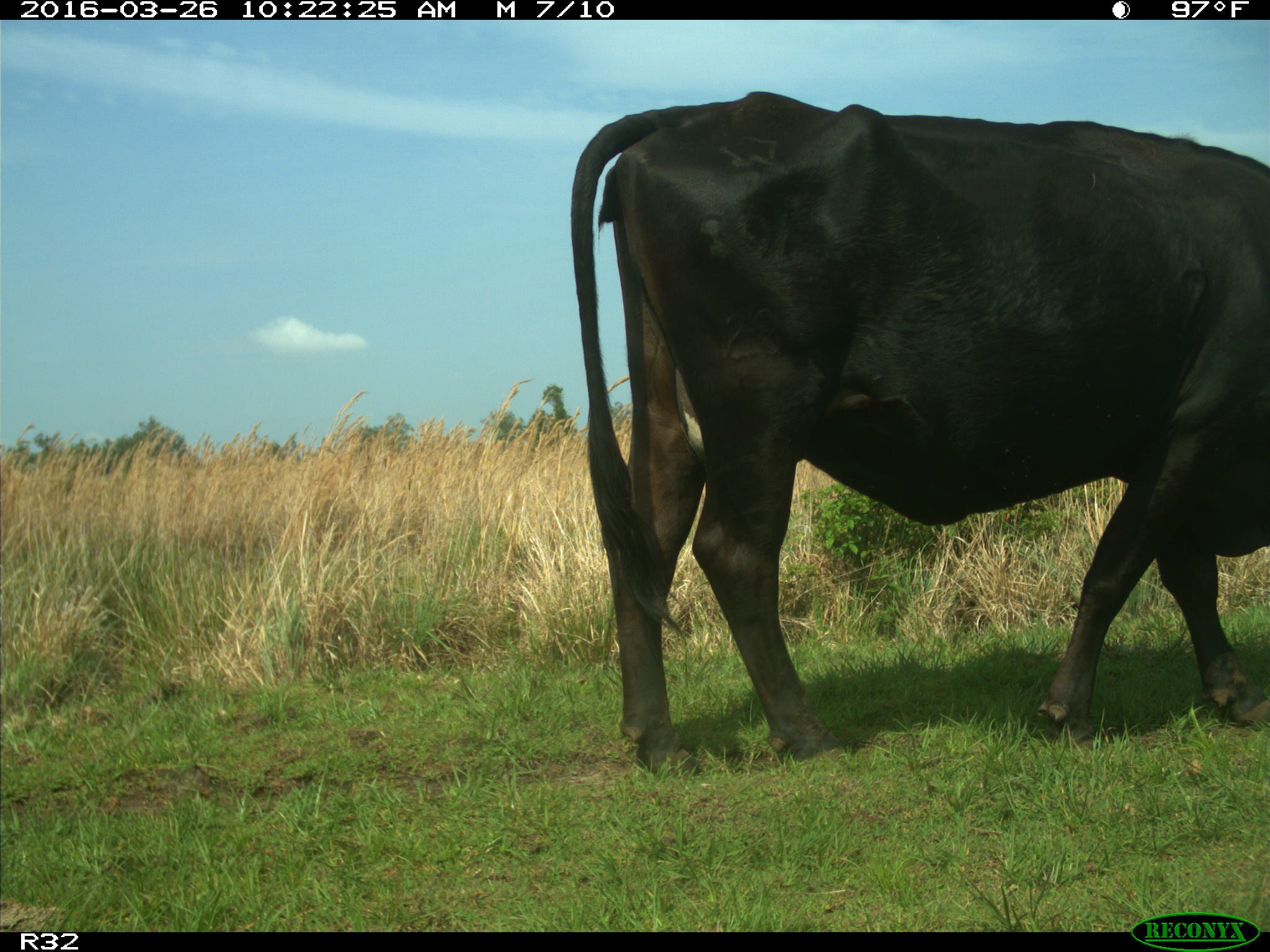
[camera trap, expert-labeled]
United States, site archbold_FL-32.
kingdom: Animalia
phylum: Chordata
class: Mammalia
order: Artiodactyla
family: Bovidae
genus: Bos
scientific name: Bos taurus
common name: domestic cow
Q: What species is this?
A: Bos taurus (domestic cow).